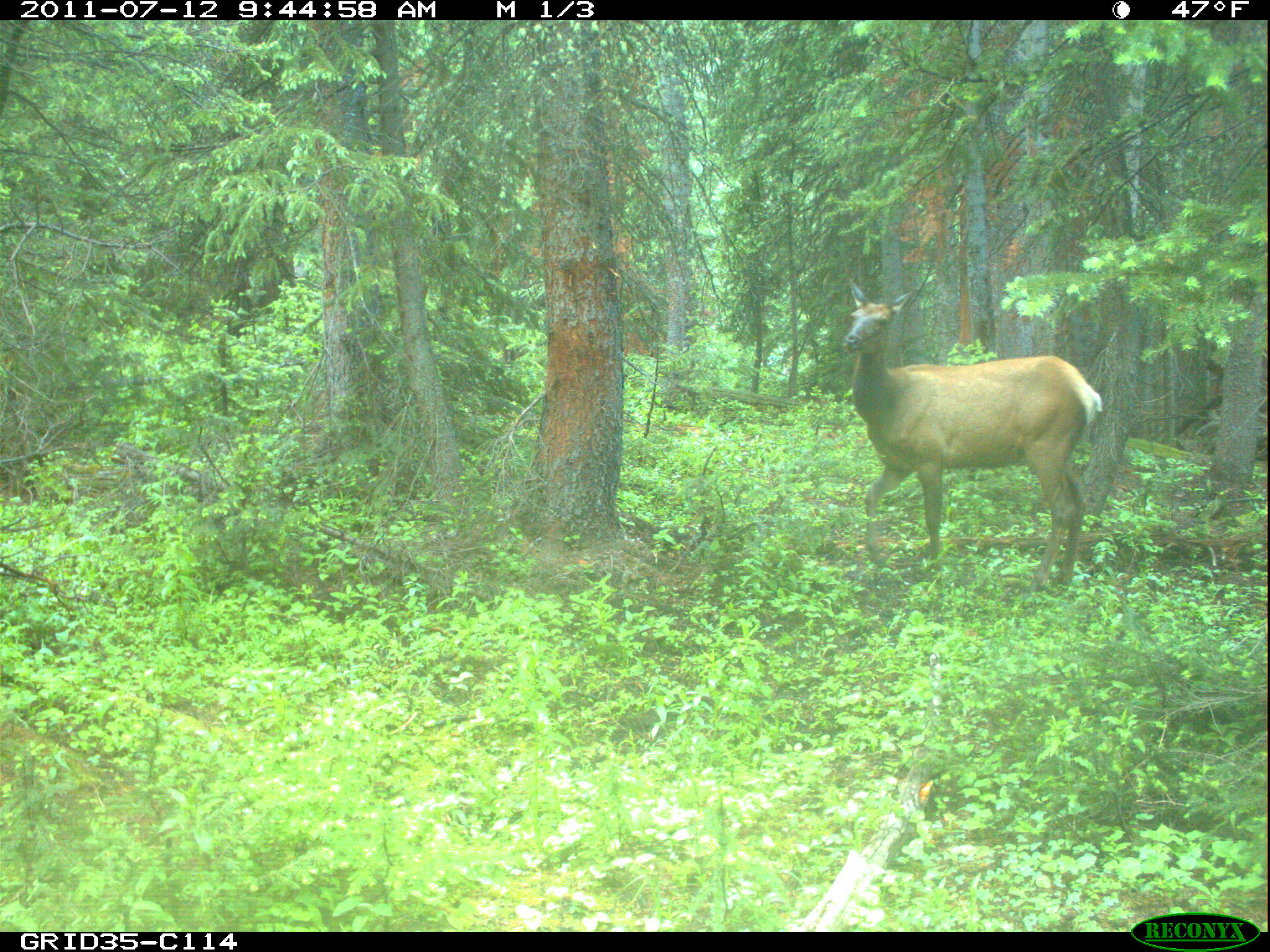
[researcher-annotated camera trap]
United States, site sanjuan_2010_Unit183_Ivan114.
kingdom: Animalia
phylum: Chordata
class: Mammalia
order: Artiodactyla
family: Cervidae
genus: Cervus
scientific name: Cervus elaphus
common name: red deer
Cervus elaphus (red deer).